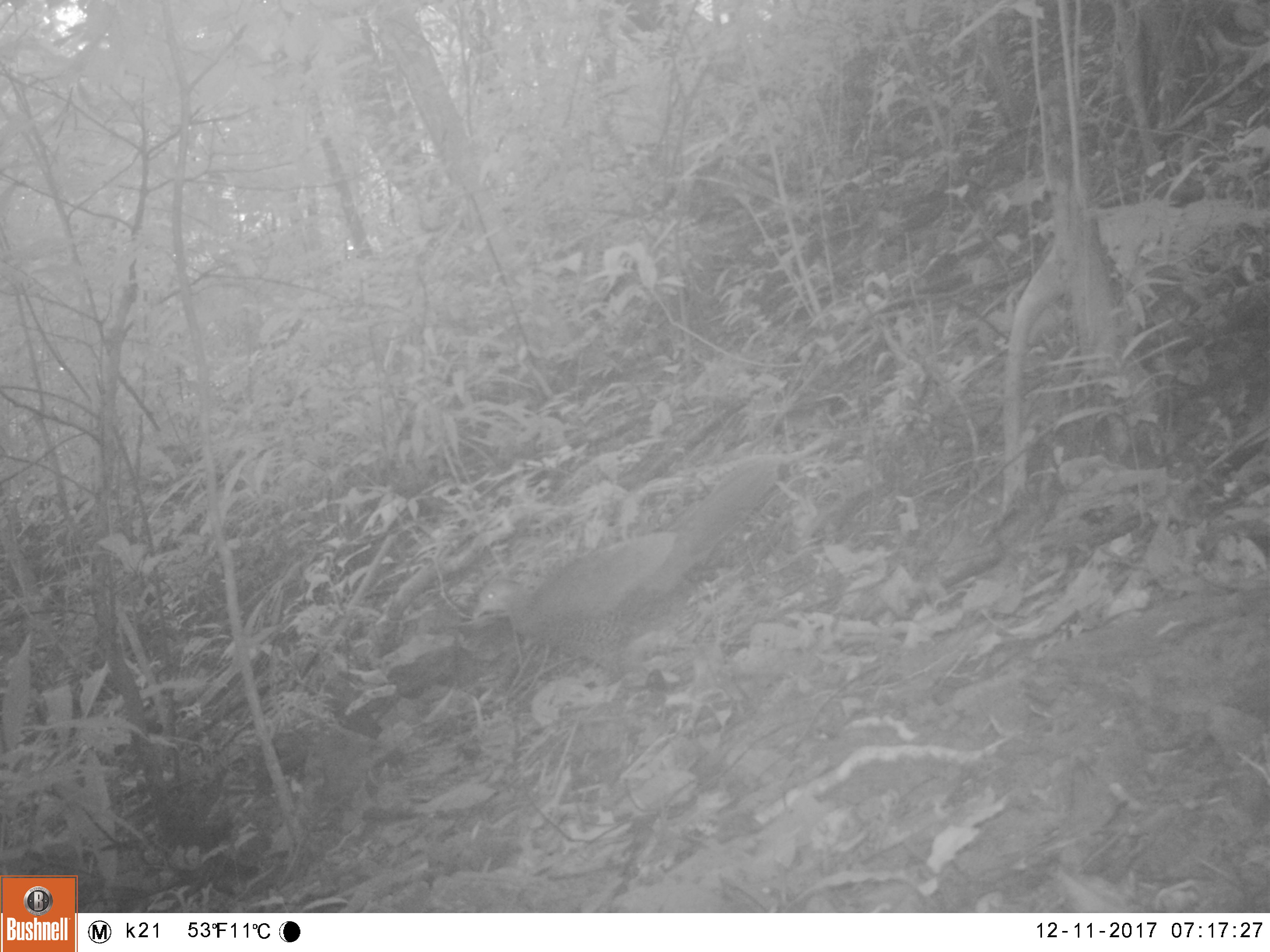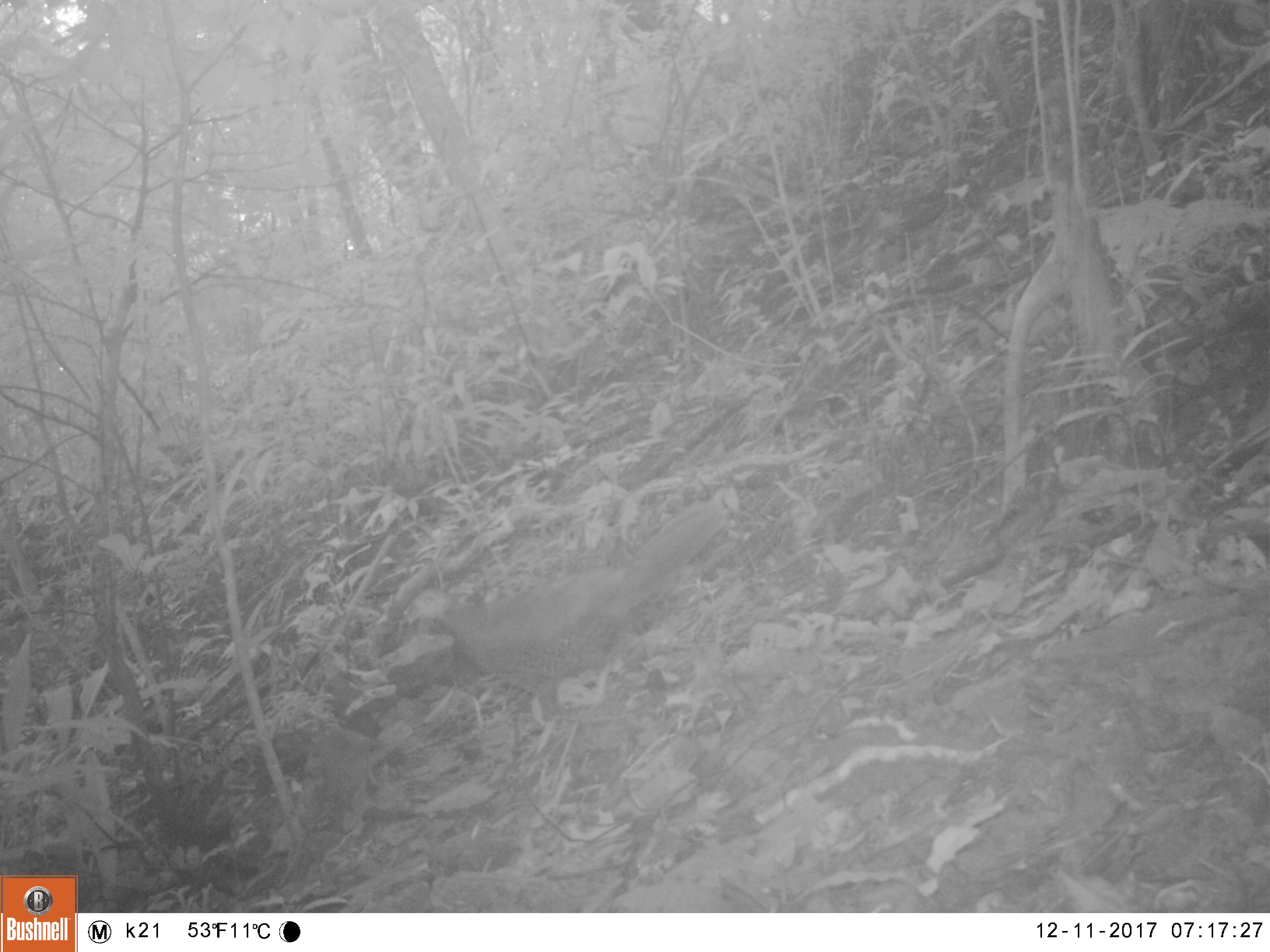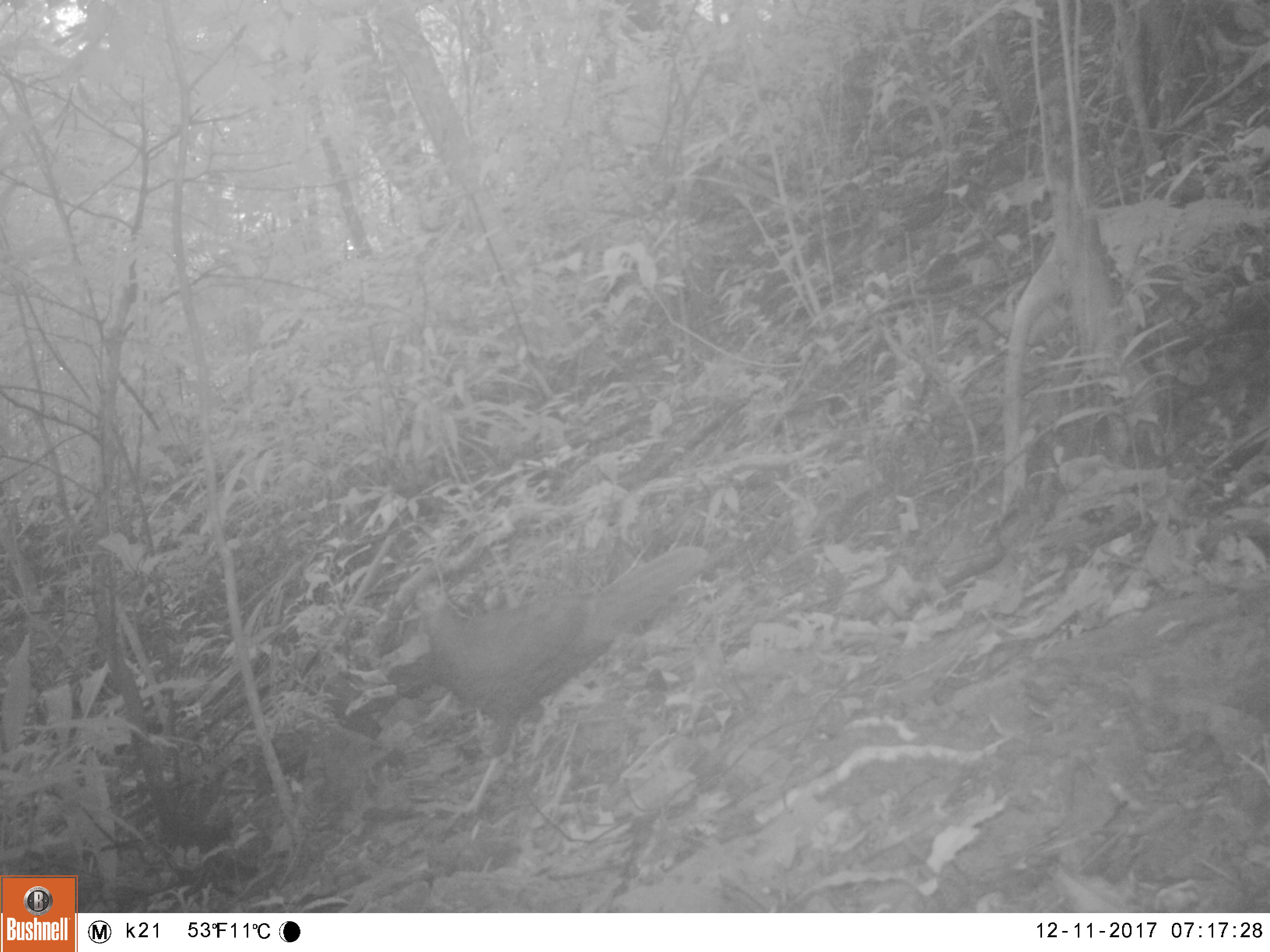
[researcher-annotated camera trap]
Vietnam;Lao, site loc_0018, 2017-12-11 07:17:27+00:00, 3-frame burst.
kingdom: Animalia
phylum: Chordata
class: Aves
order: Galliformes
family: Phasianidae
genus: Lophura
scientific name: Lophura nycthemera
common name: silver pheasant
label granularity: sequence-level